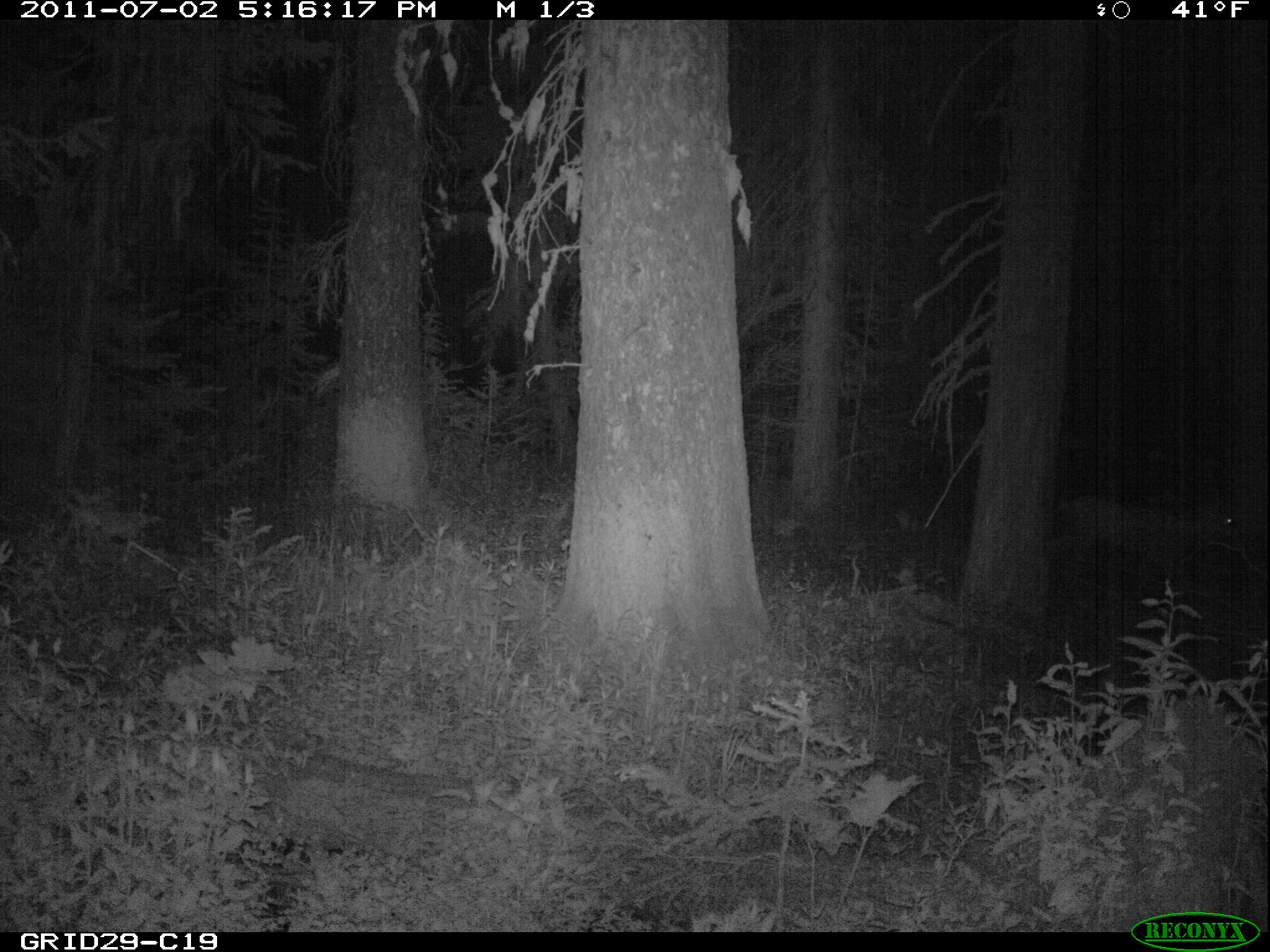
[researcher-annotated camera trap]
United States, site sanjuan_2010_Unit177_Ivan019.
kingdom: Animalia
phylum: Chordata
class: Mammalia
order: Artiodactyla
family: Cervidae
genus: Odocoileus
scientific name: Odocoileus hemionus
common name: mule deer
Odocoileus hemionus (mule deer).